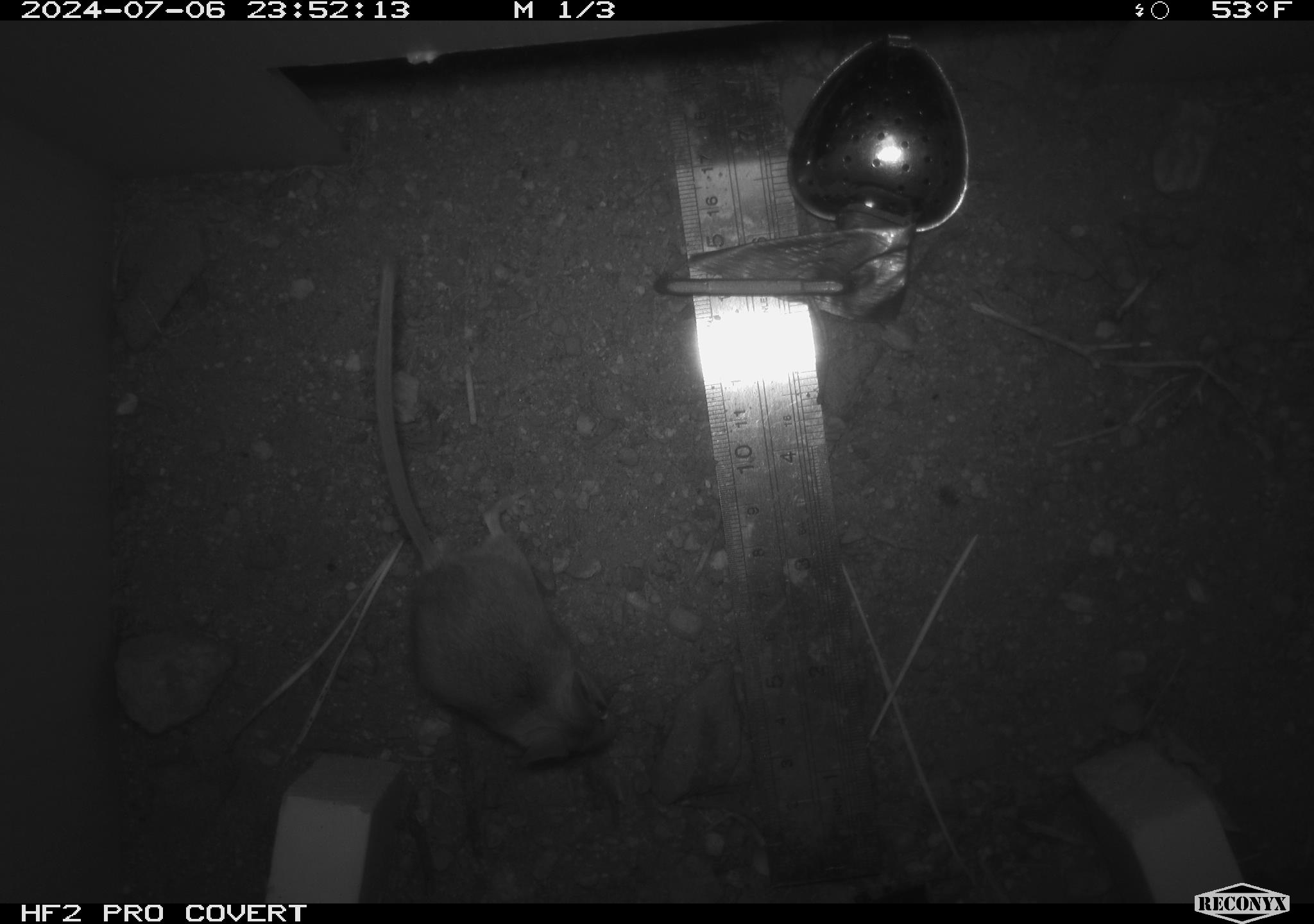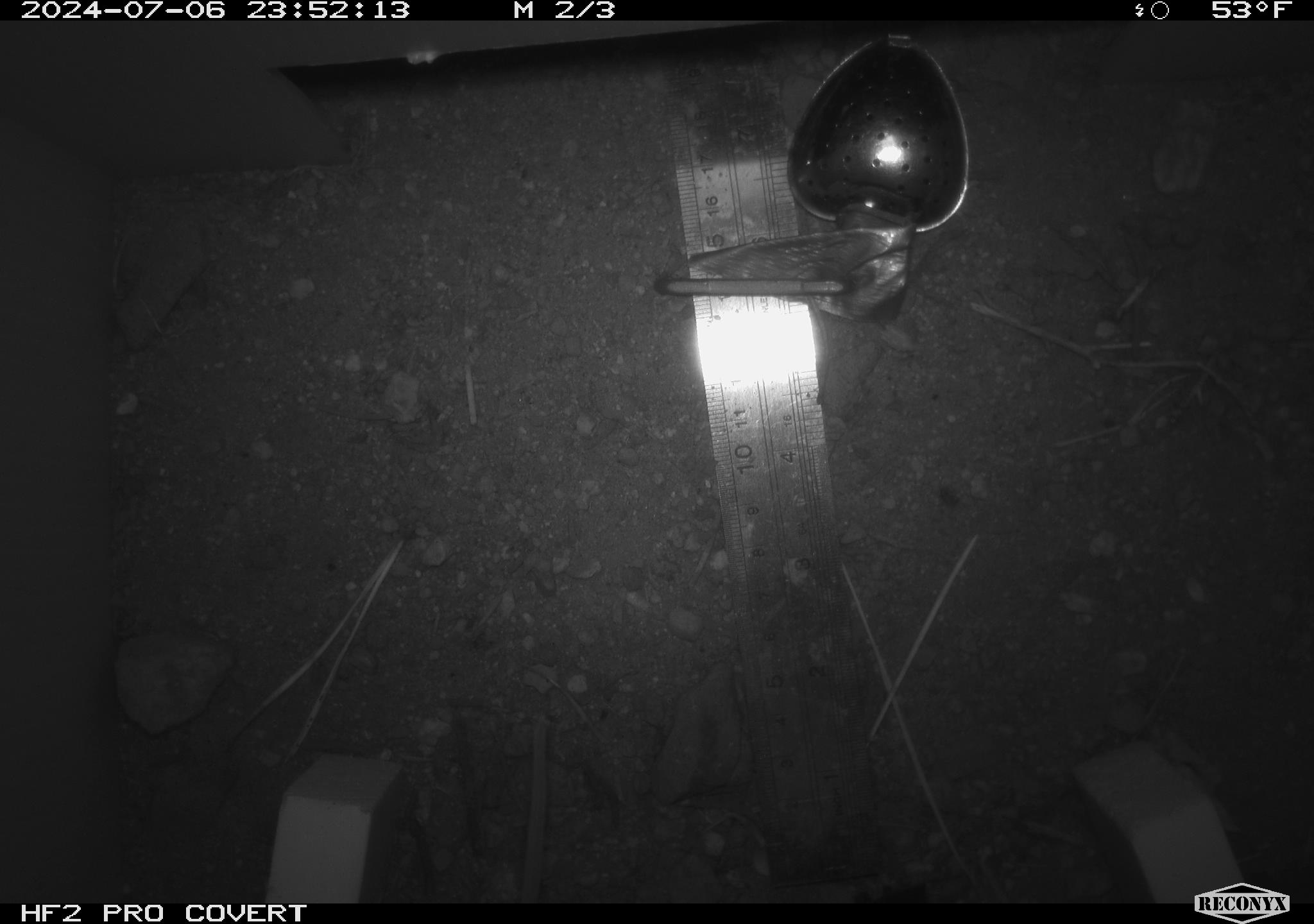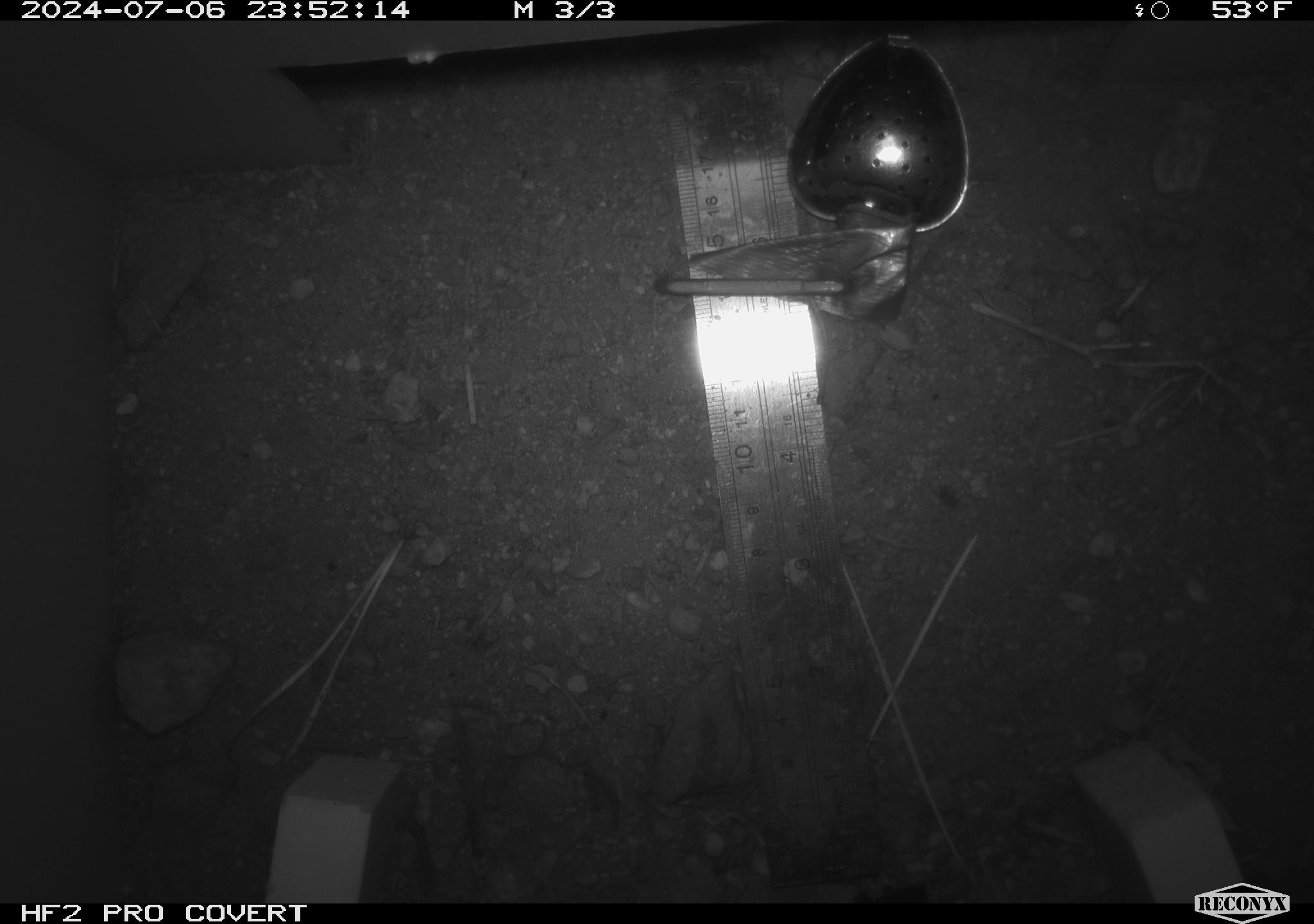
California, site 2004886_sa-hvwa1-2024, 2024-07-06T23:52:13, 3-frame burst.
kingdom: Animalia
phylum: Chordata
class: Mammalia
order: Rodentia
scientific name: Rodentia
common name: mouse species